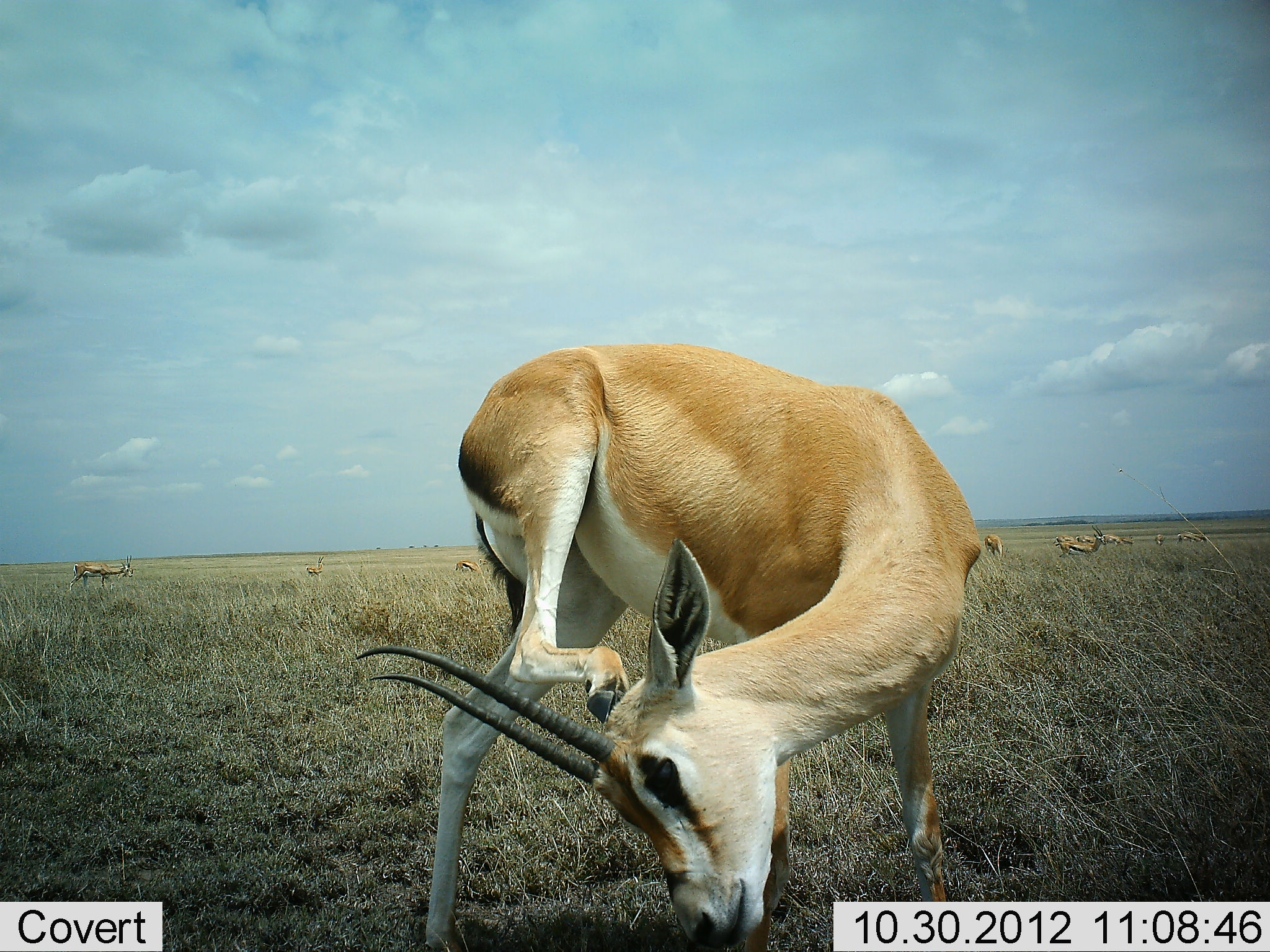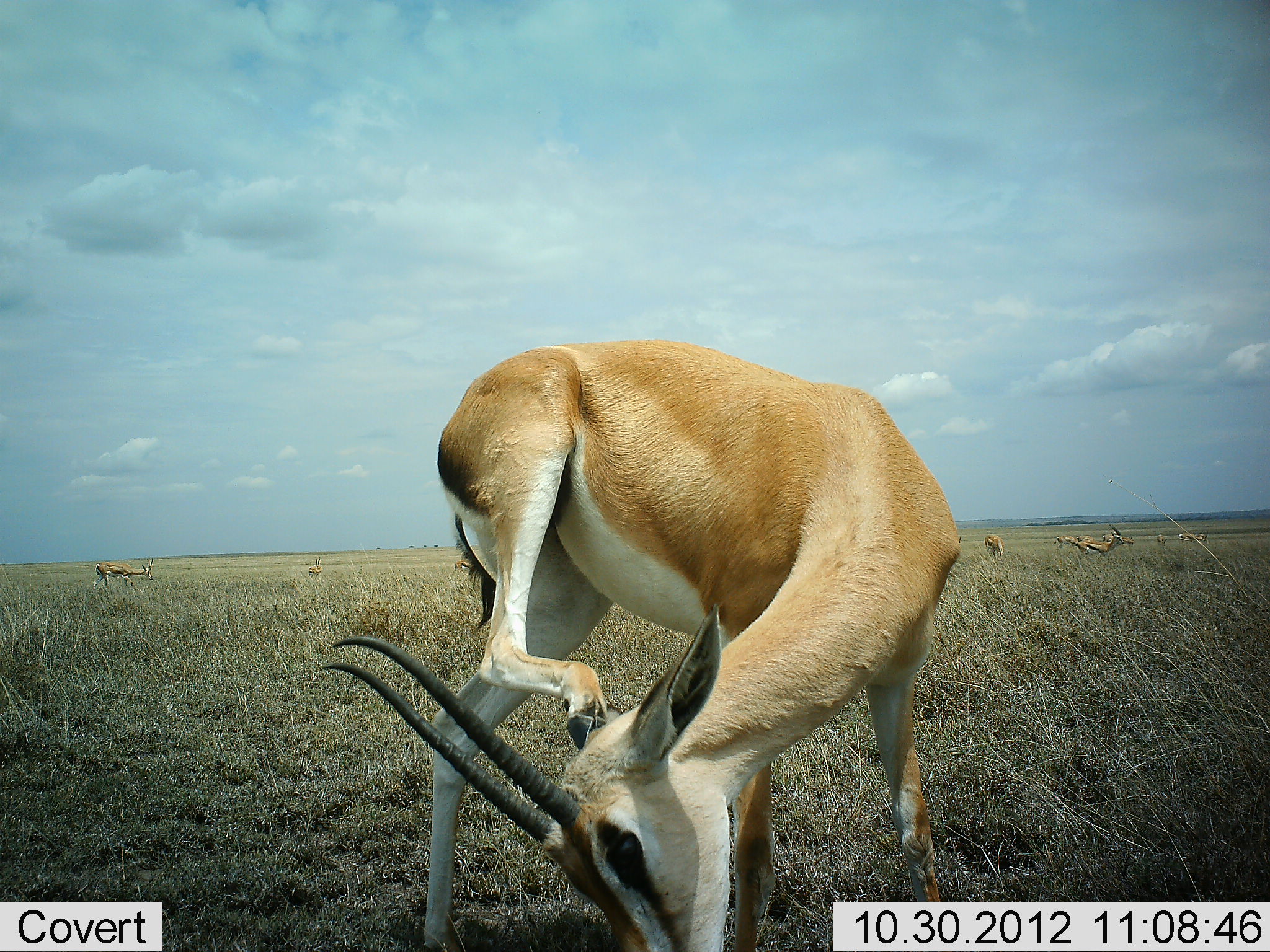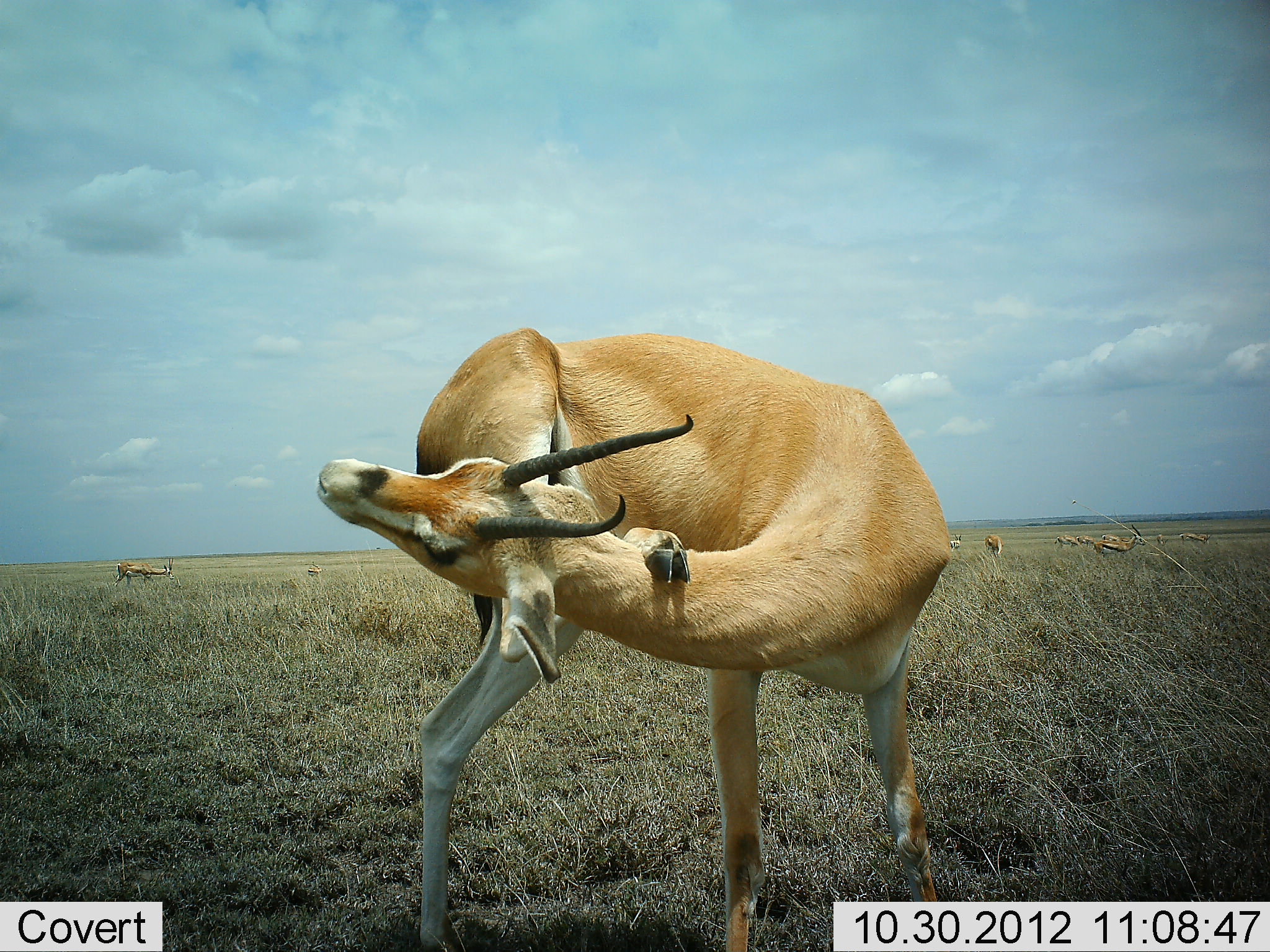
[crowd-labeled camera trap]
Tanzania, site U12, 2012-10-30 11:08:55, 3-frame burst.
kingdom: Animalia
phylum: Chordata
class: Mammalia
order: Artiodactyla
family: Bovidae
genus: Nanger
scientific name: Nanger granti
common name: grant's gazelle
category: gazellegrants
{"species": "gazellegrants (grant's gazelle) (Nanger granti)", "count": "6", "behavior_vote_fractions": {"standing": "100%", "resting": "0%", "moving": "38%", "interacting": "15%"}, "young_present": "0%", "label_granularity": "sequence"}